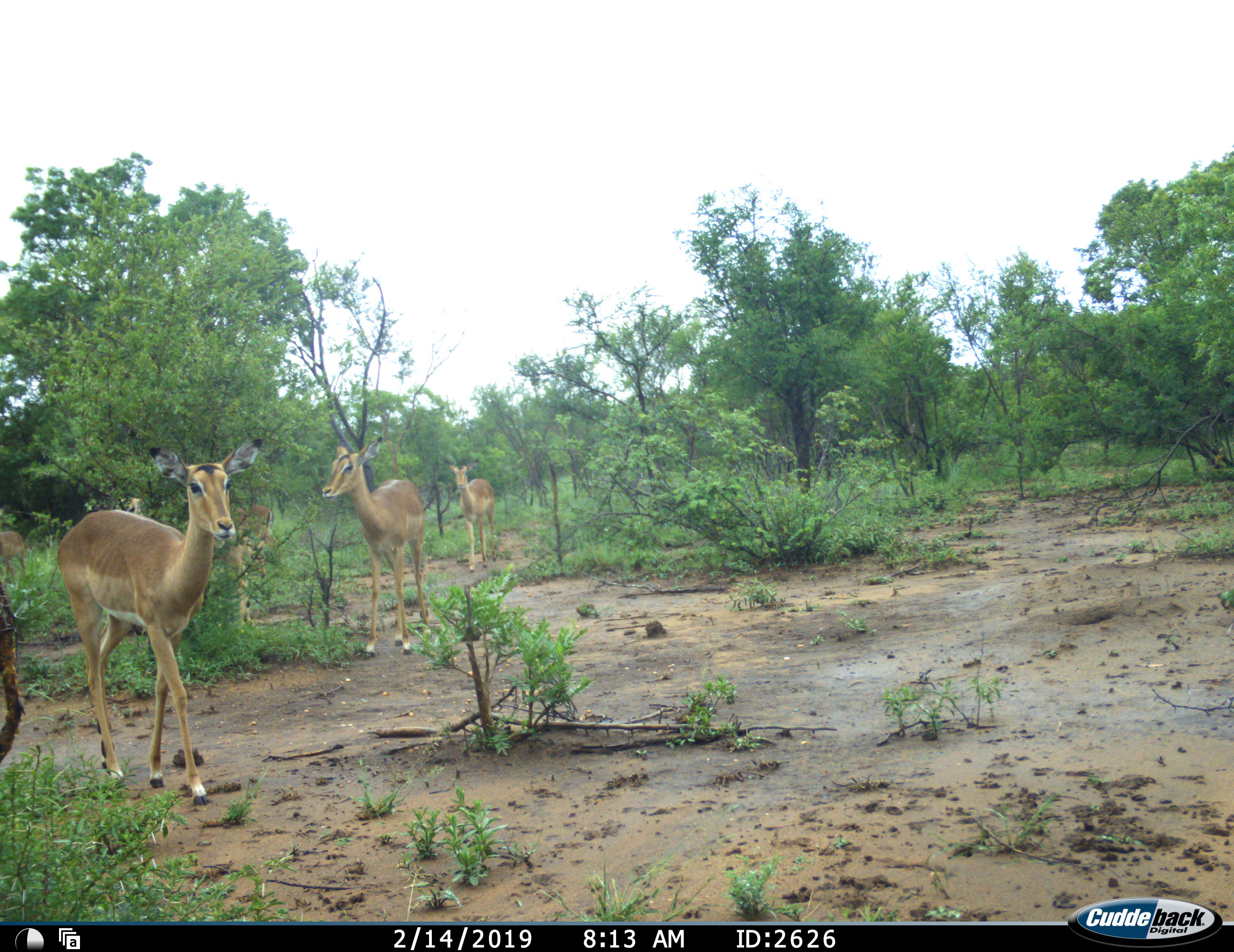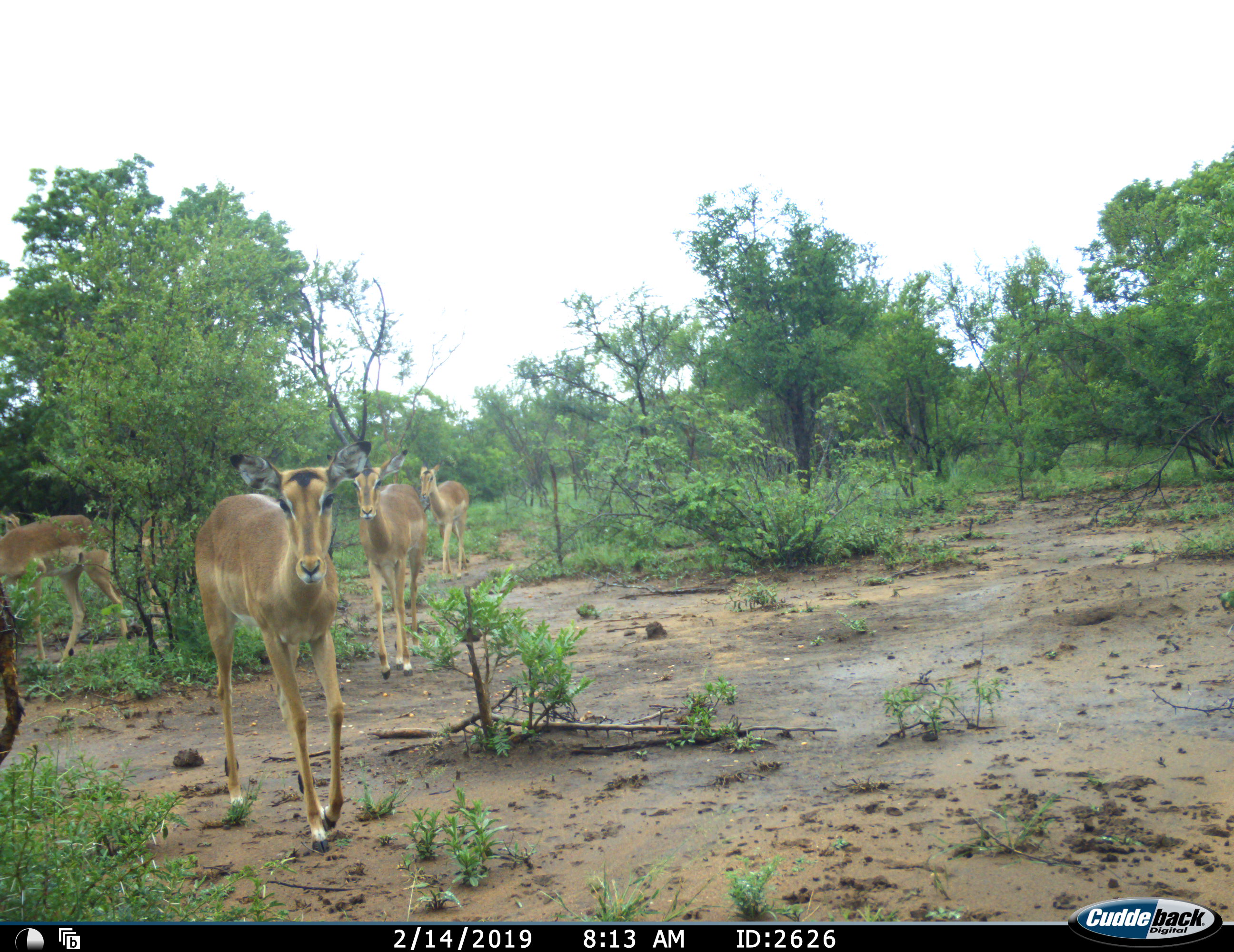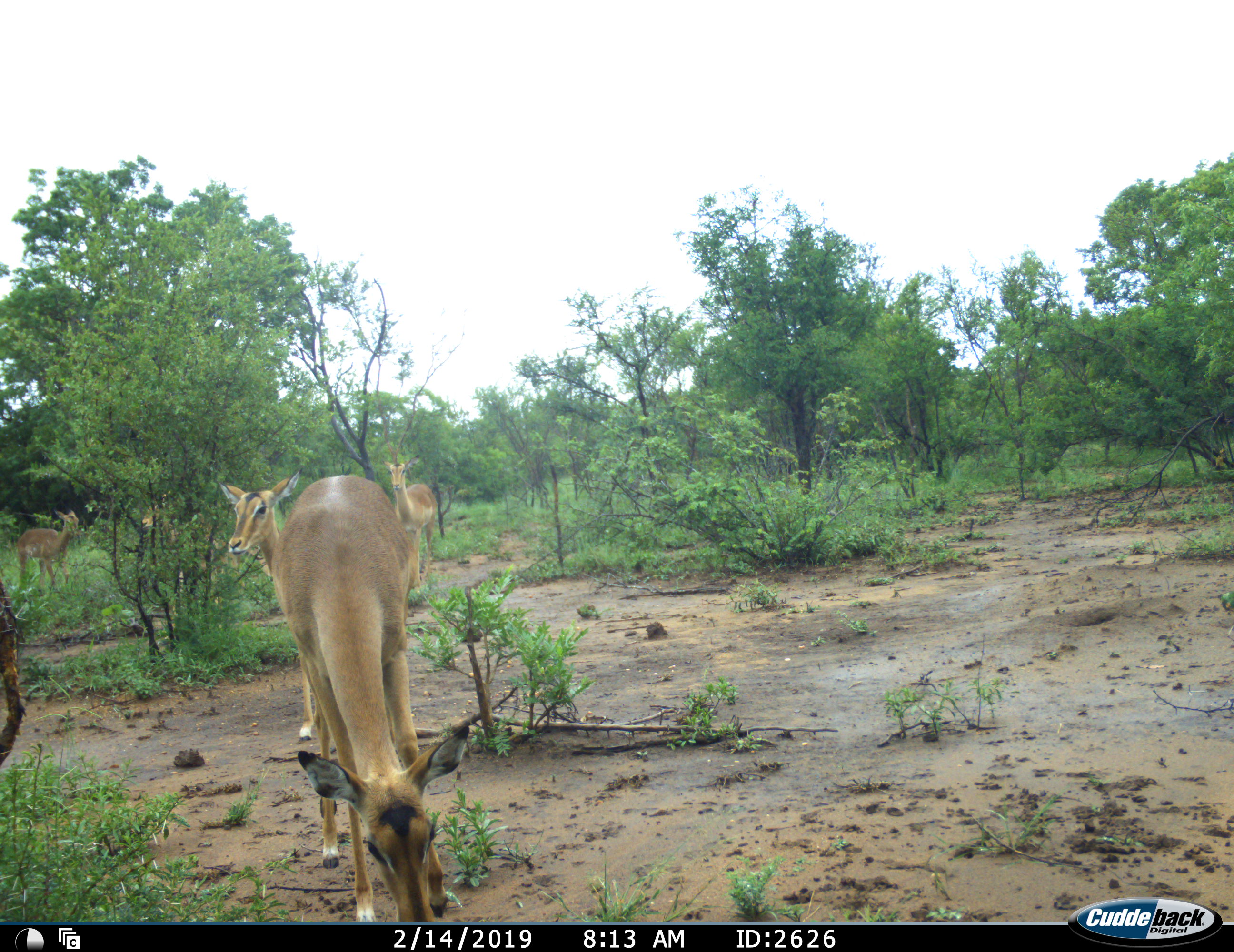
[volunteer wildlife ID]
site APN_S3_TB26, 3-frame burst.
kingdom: Animalia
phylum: Chordata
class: Mammalia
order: Artiodactyla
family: Bovidae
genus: Aepyceros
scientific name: Aepyceros melampus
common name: impala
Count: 6.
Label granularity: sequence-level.